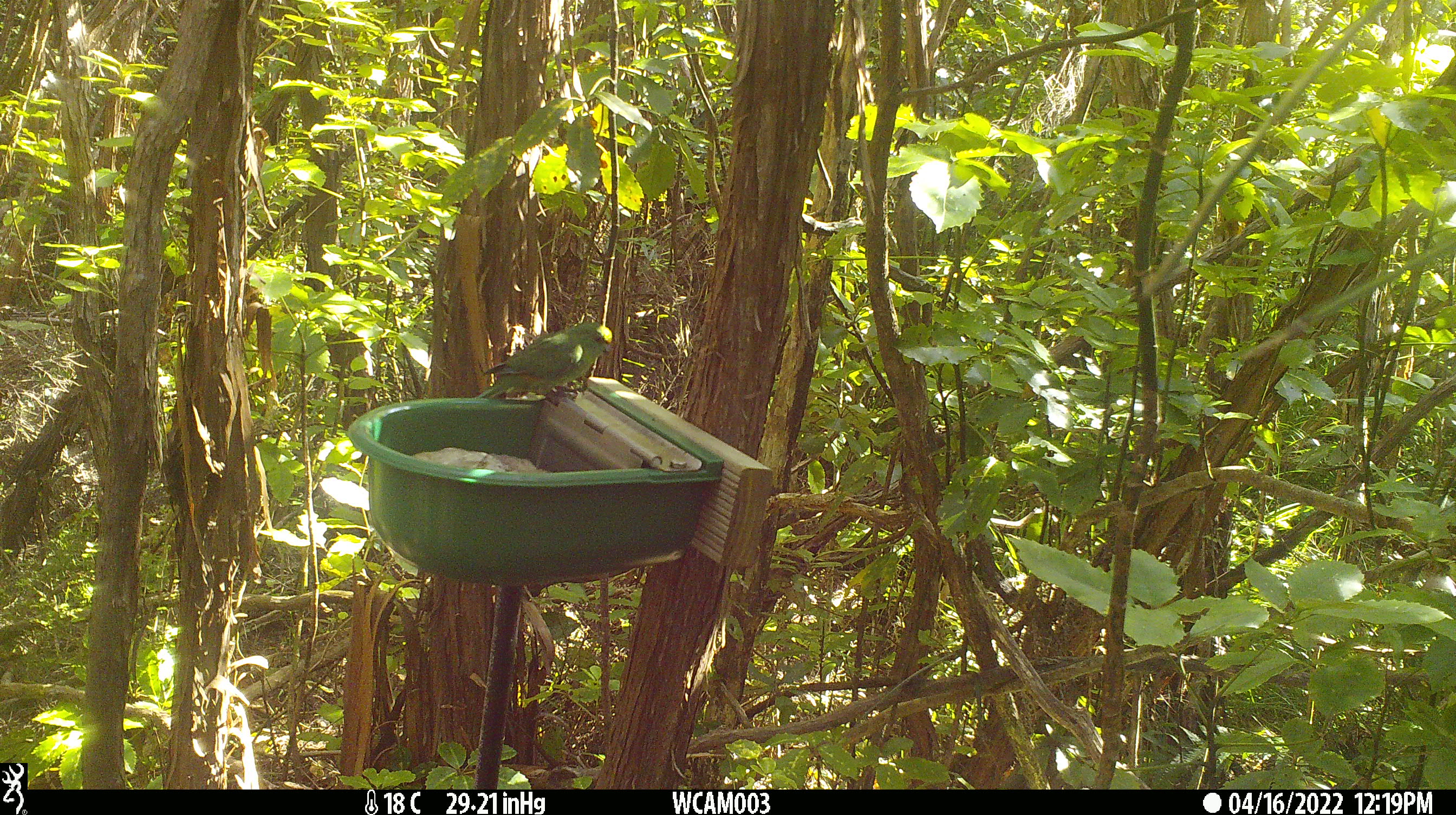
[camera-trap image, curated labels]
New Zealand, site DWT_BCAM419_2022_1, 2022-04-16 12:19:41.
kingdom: Animalia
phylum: Chordata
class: Aves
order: Psittaciformes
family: Psittaculidae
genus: Cyanoramphus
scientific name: Cyanoramphus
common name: parakeet